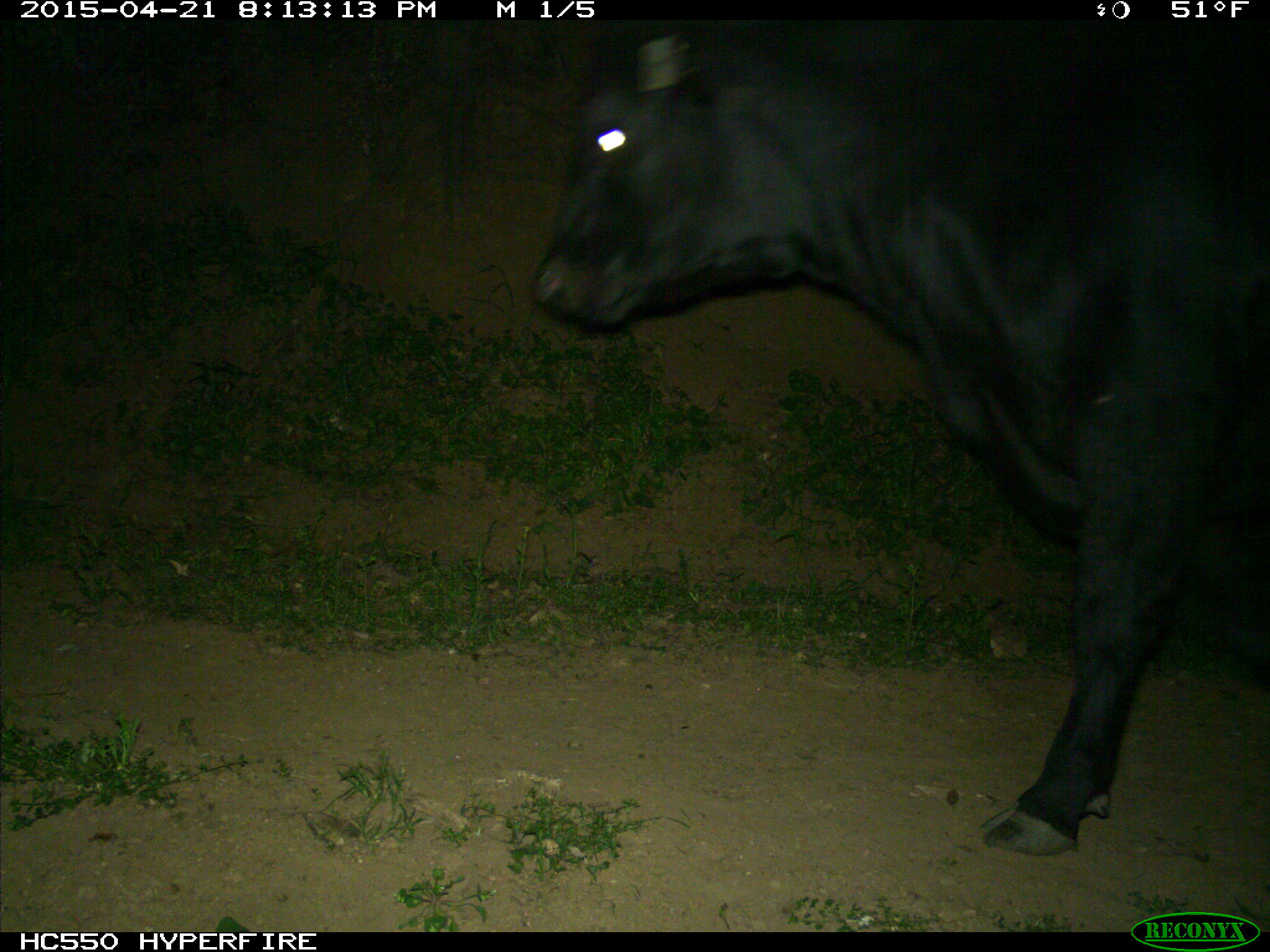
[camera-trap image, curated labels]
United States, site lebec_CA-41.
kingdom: Animalia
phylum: Chordata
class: Mammalia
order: Artiodactyla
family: Bovidae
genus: Bos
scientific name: Bos taurus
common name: domestic cow